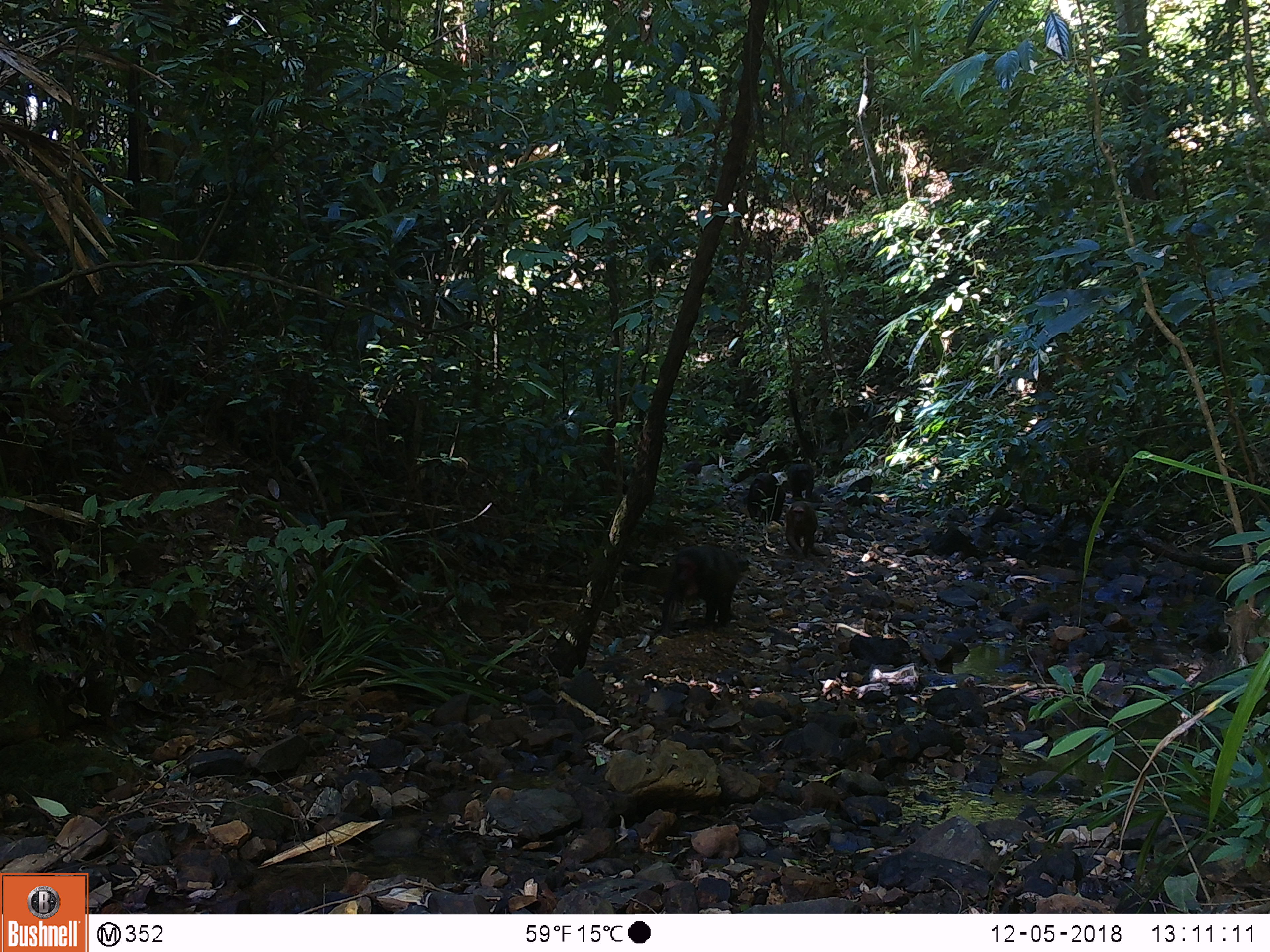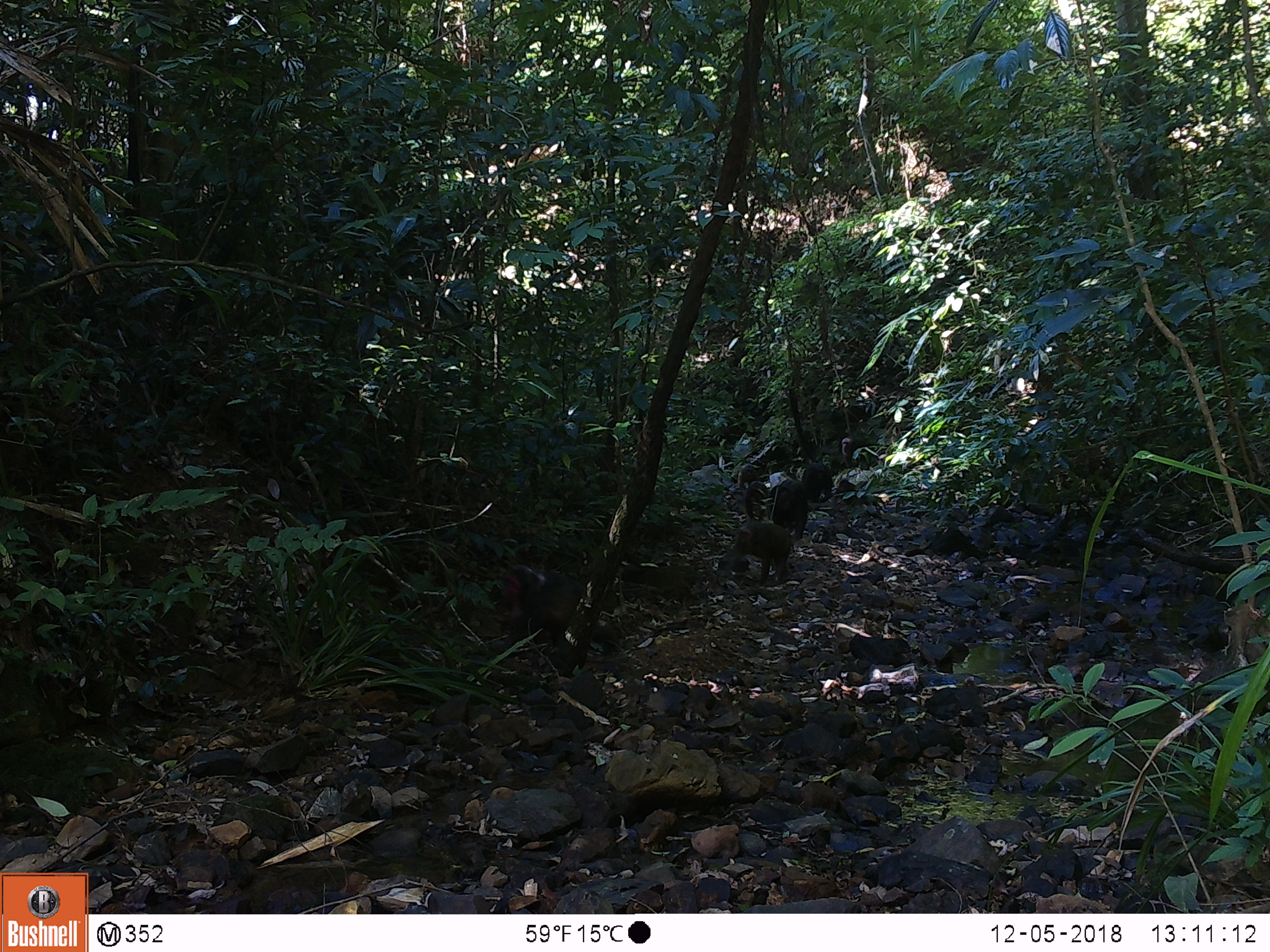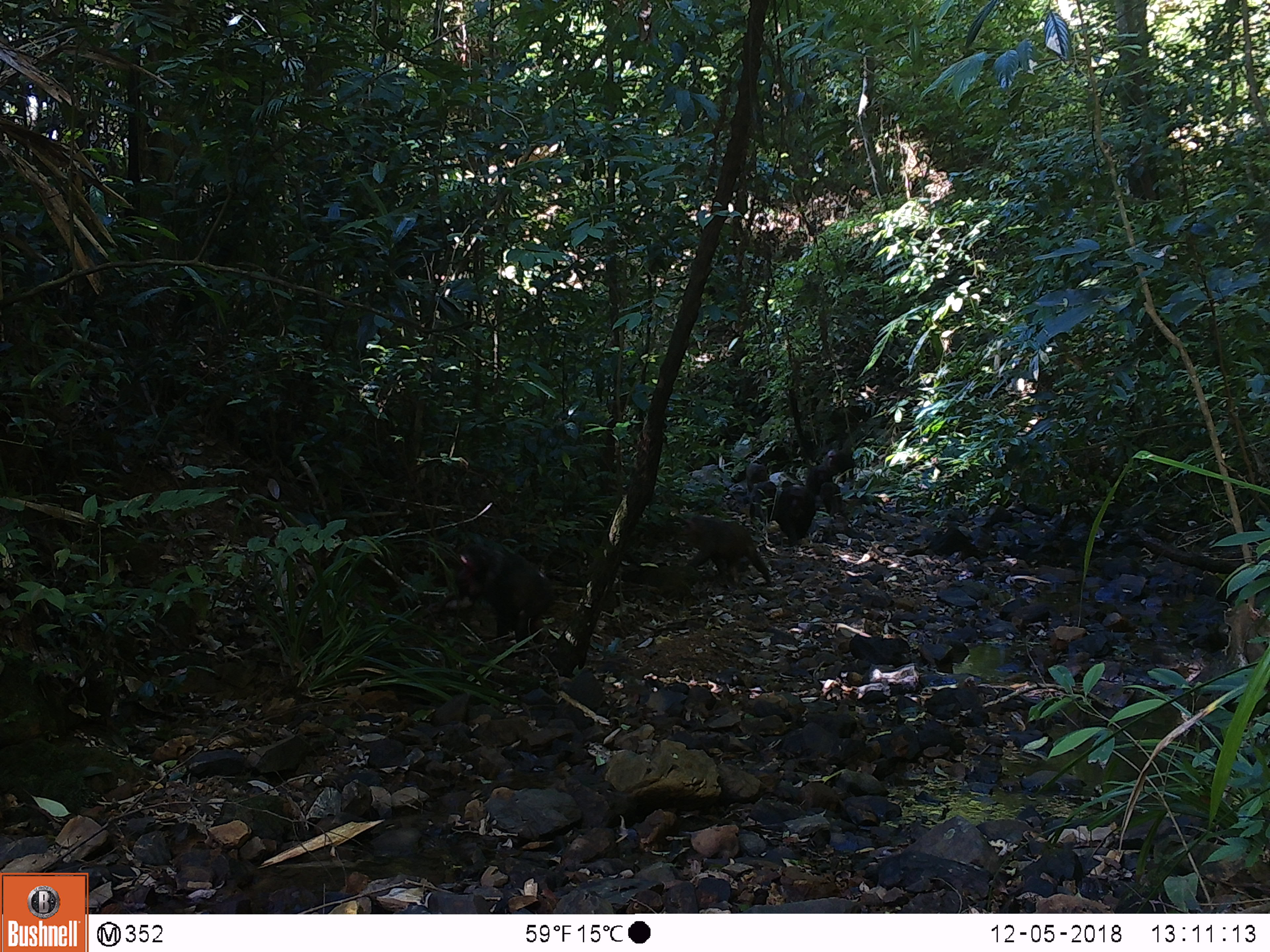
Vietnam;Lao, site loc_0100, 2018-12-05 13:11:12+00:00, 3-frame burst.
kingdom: Animalia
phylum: Chordata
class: Mammalia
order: Primates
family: Cercopithecidae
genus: Macaca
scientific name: Macaca arctoides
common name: stump-tailed macaque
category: stump tailed macaque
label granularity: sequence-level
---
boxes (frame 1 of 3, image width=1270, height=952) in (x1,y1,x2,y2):
stump tailed macaque: (657,546,749,633); (744,473,785,522); (785,501,818,560); (788,463,815,499); (846,475,873,508)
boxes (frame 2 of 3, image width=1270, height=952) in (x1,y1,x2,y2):
stump tailed macaque: (503,563,587,649); (736,520,793,586); (767,480,808,541); (801,462,835,503); (745,481,771,524); (841,436,870,470); (738,464,757,489)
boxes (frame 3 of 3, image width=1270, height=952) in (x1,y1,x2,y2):
stump tailed macaque: (456,542,556,650); (680,515,772,585); (773,484,816,546); (750,481,777,525); (824,447,857,483); (806,465,833,495); (820,482,843,516); (745,464,768,492)